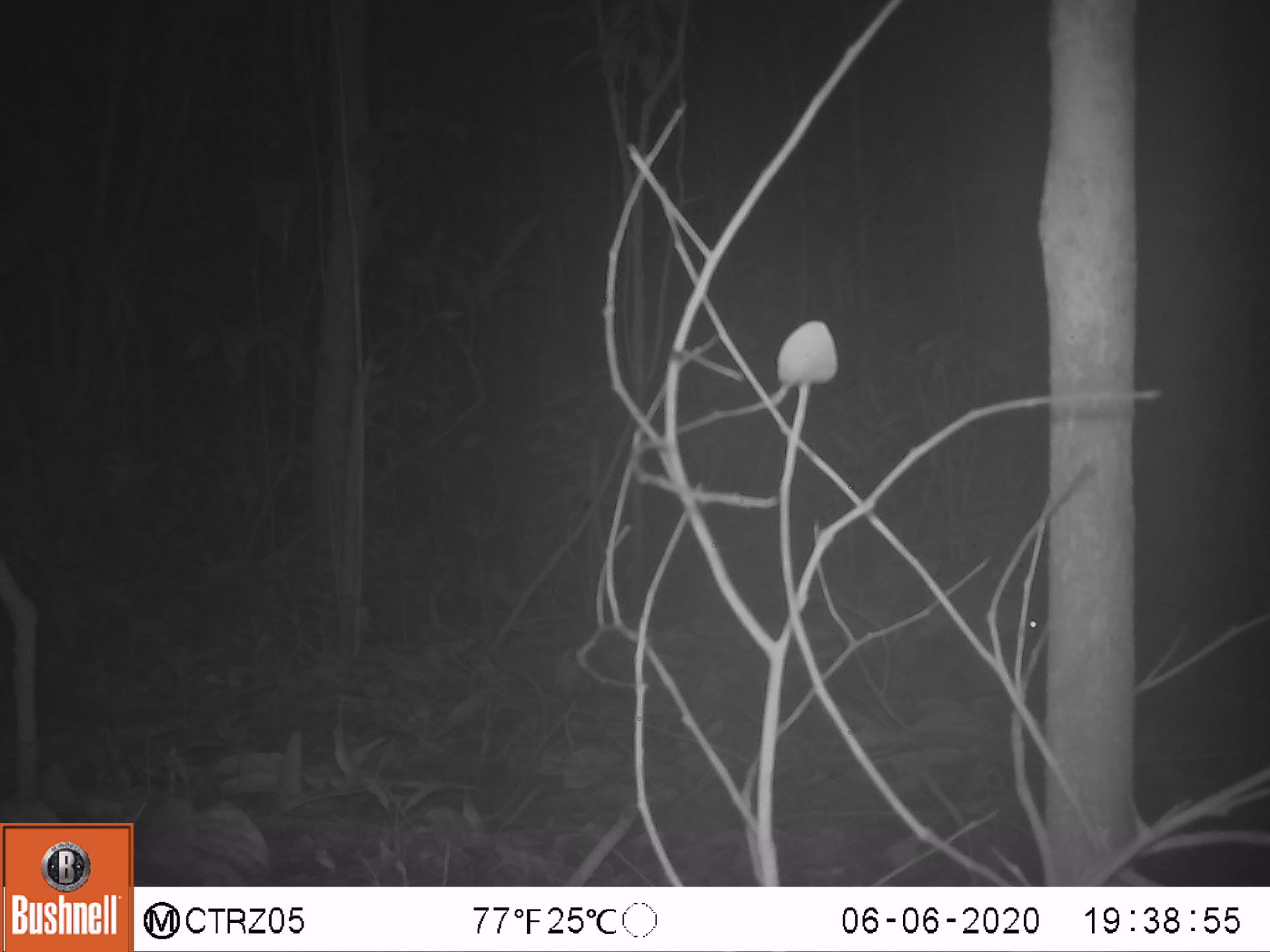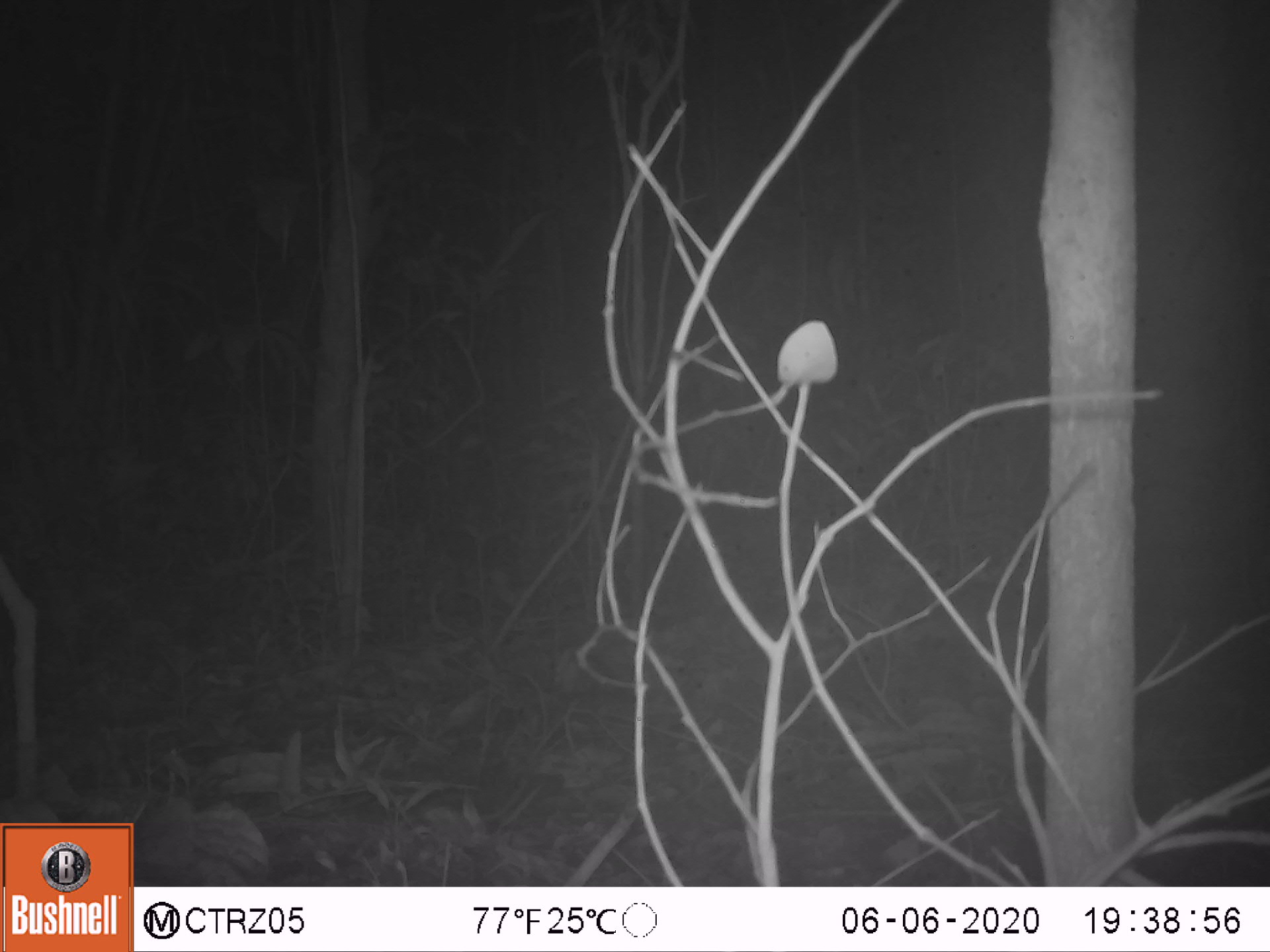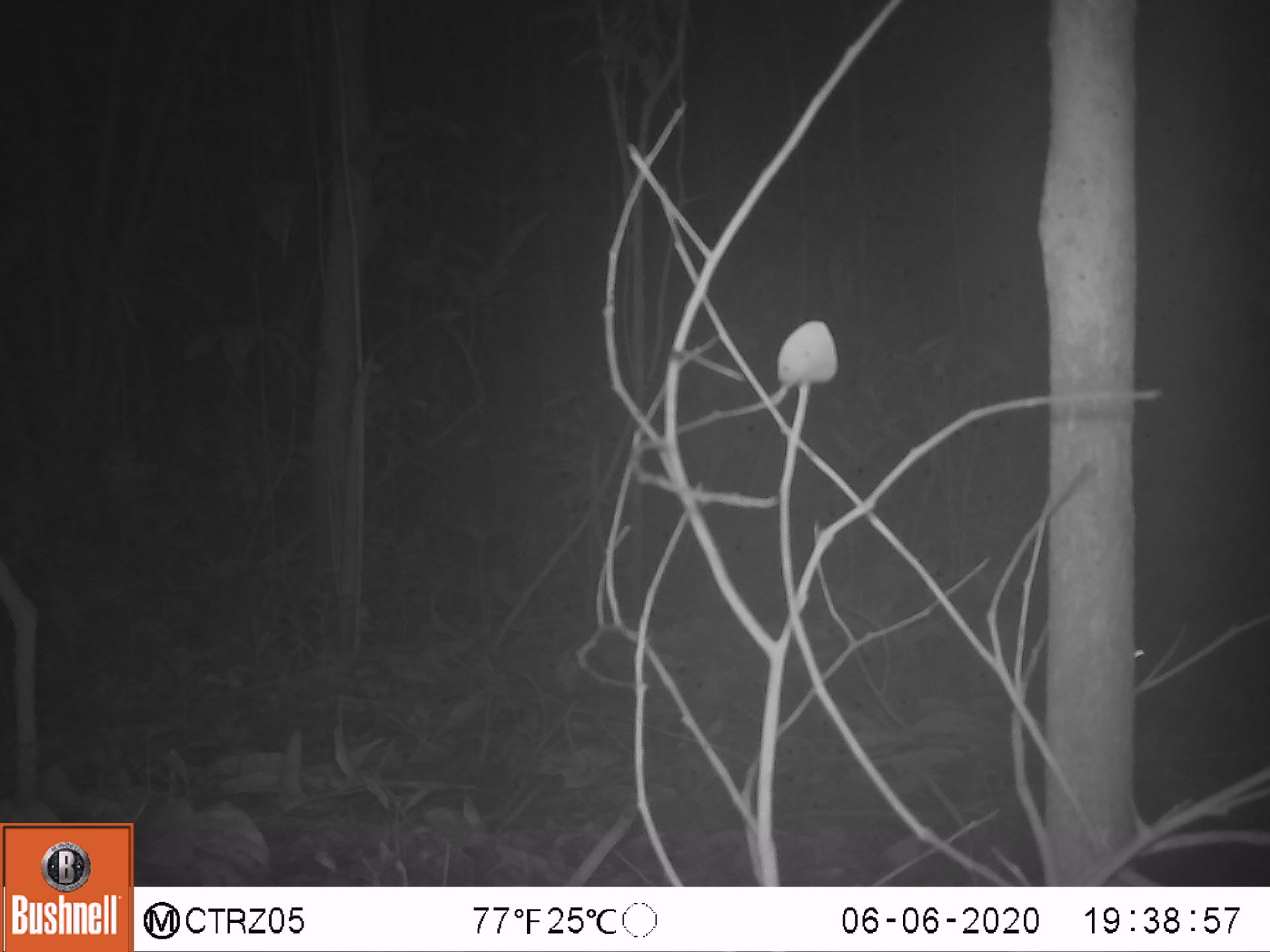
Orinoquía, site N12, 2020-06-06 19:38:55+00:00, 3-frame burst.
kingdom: Animalia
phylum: Chordata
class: Mammalia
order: Rodentia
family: Cuniculidae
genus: Cuniculus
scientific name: Cuniculus paca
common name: spotted paca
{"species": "spotted paca (Cuniculus paca)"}